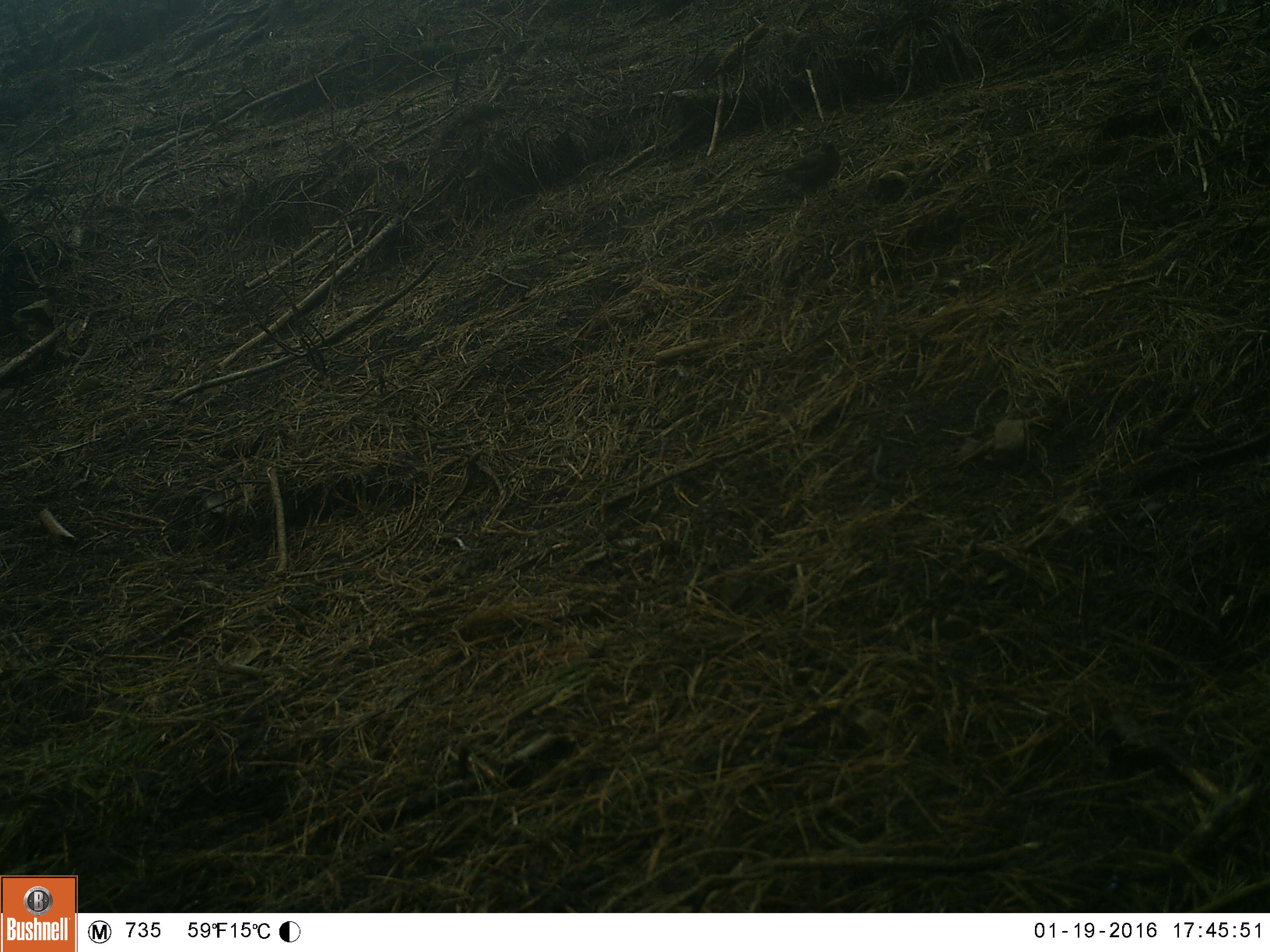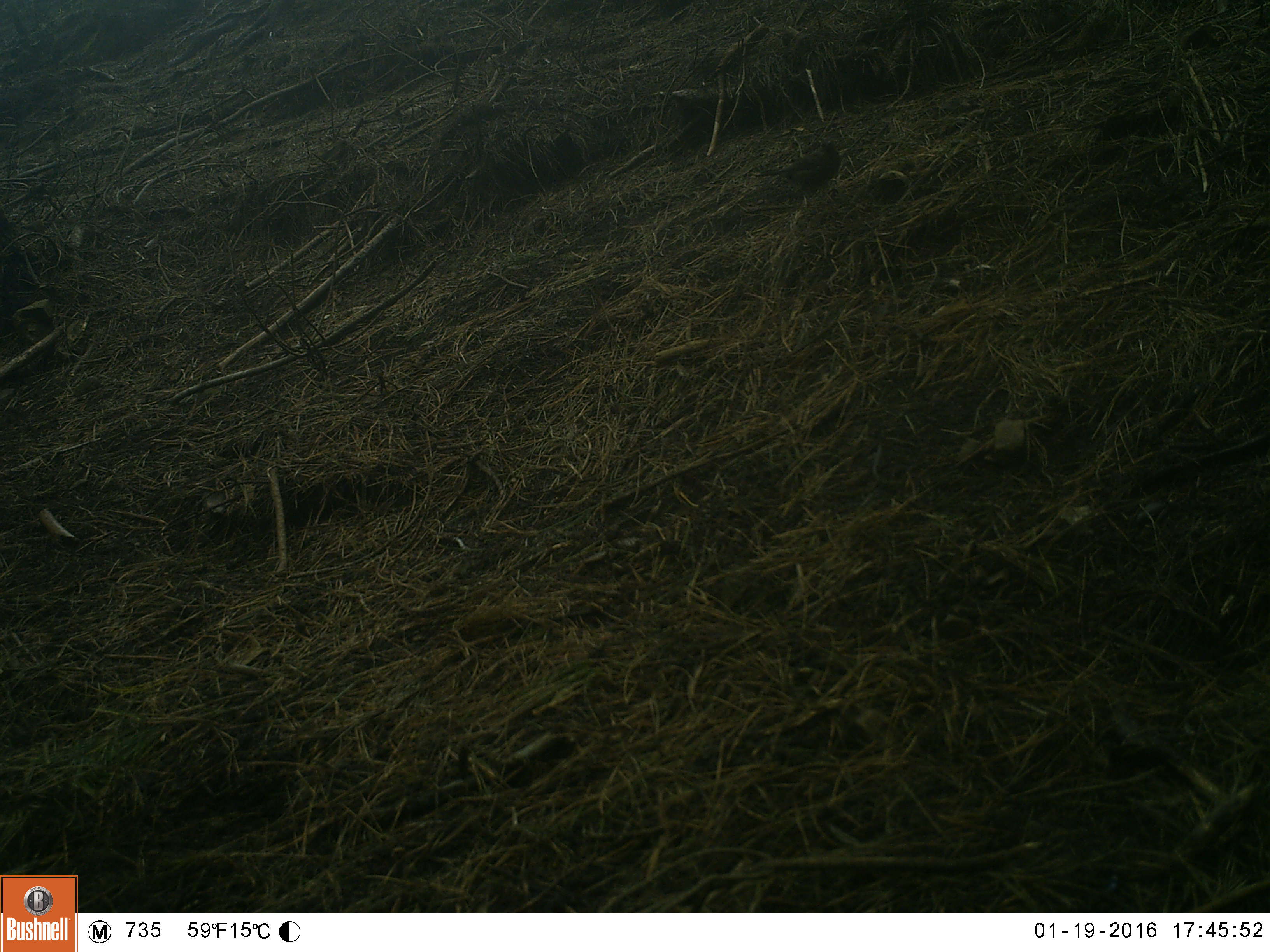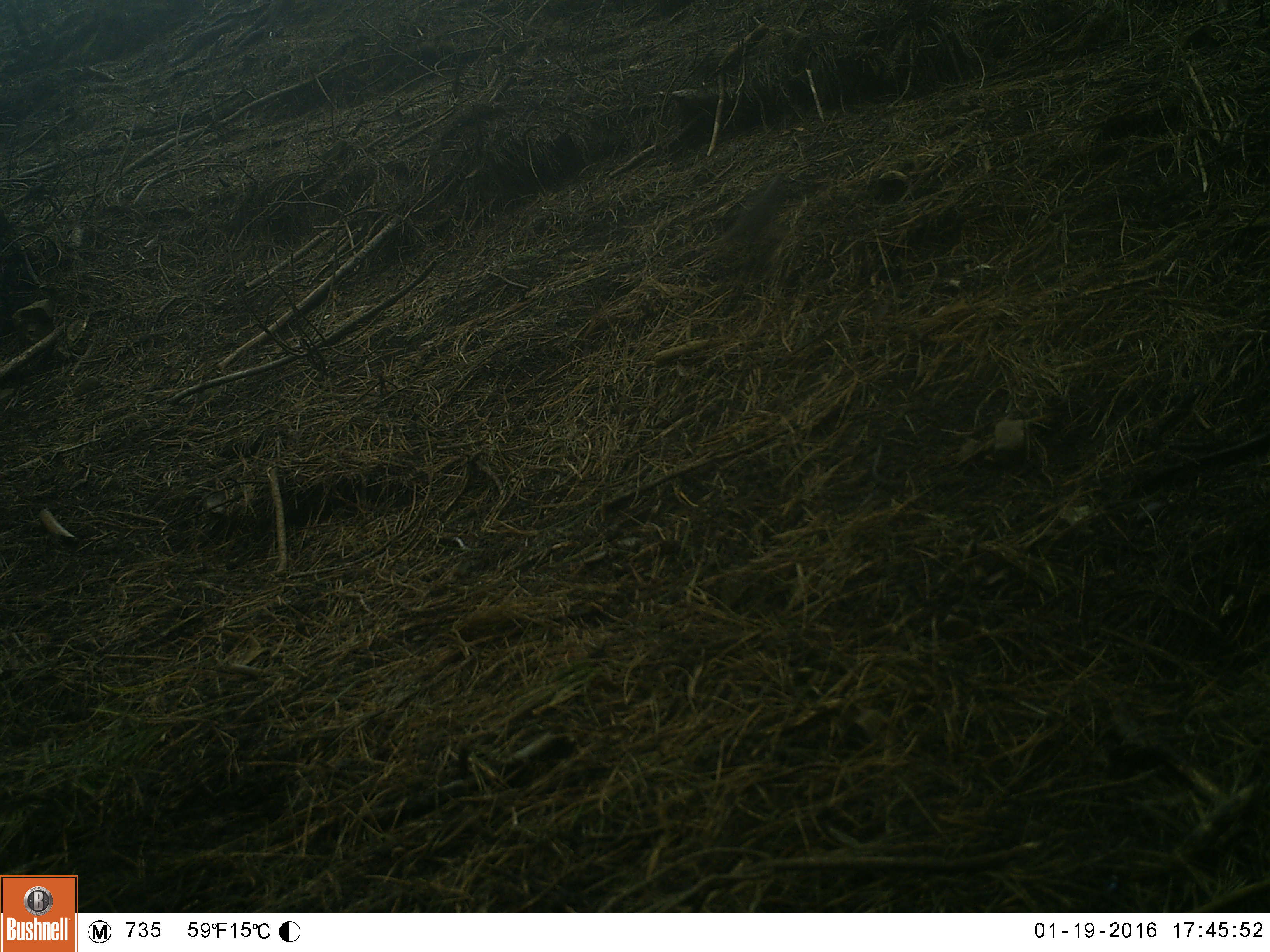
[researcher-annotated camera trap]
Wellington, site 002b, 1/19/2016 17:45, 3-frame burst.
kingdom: Animalia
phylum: Chordata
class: Aves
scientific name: Aves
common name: bird